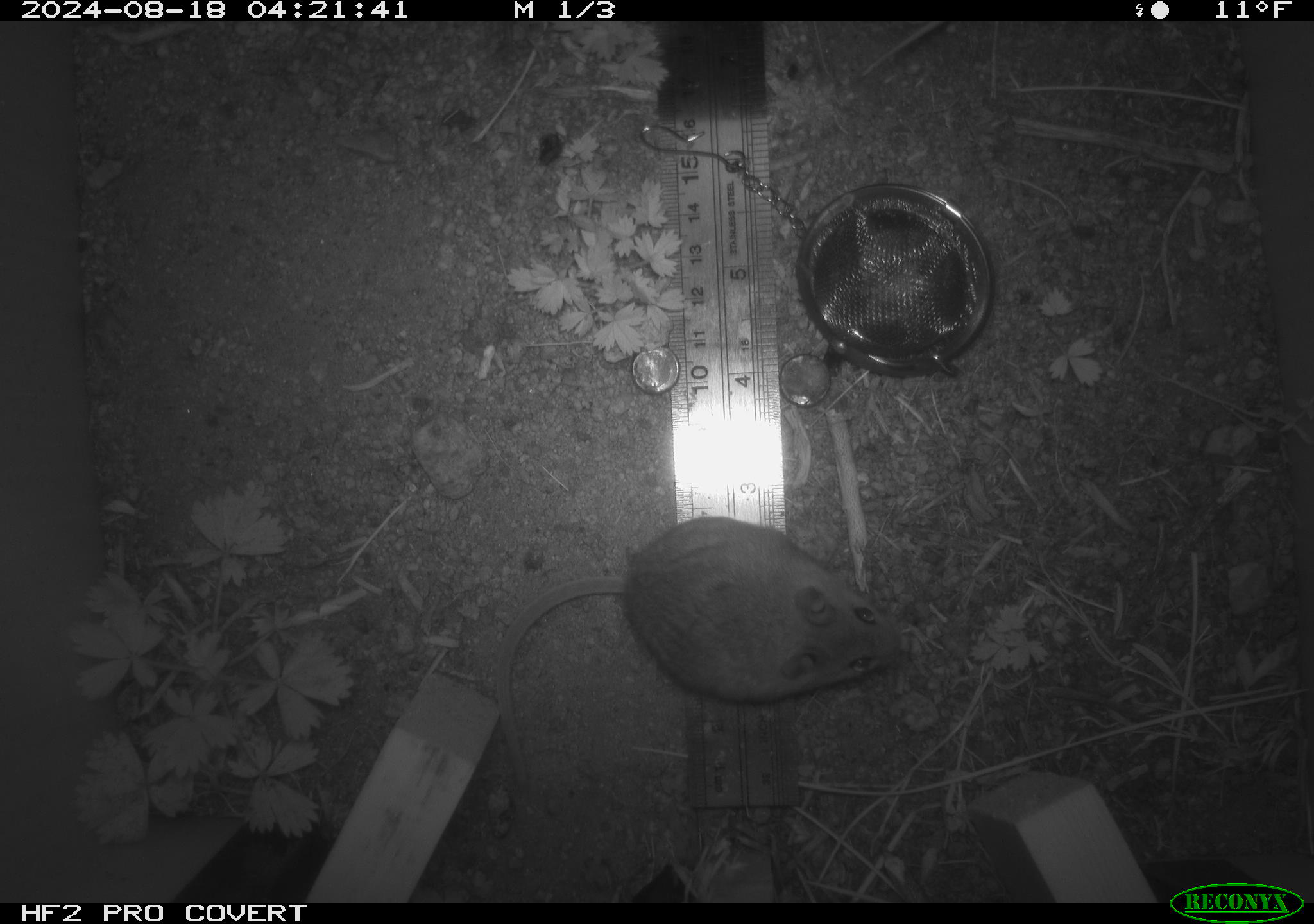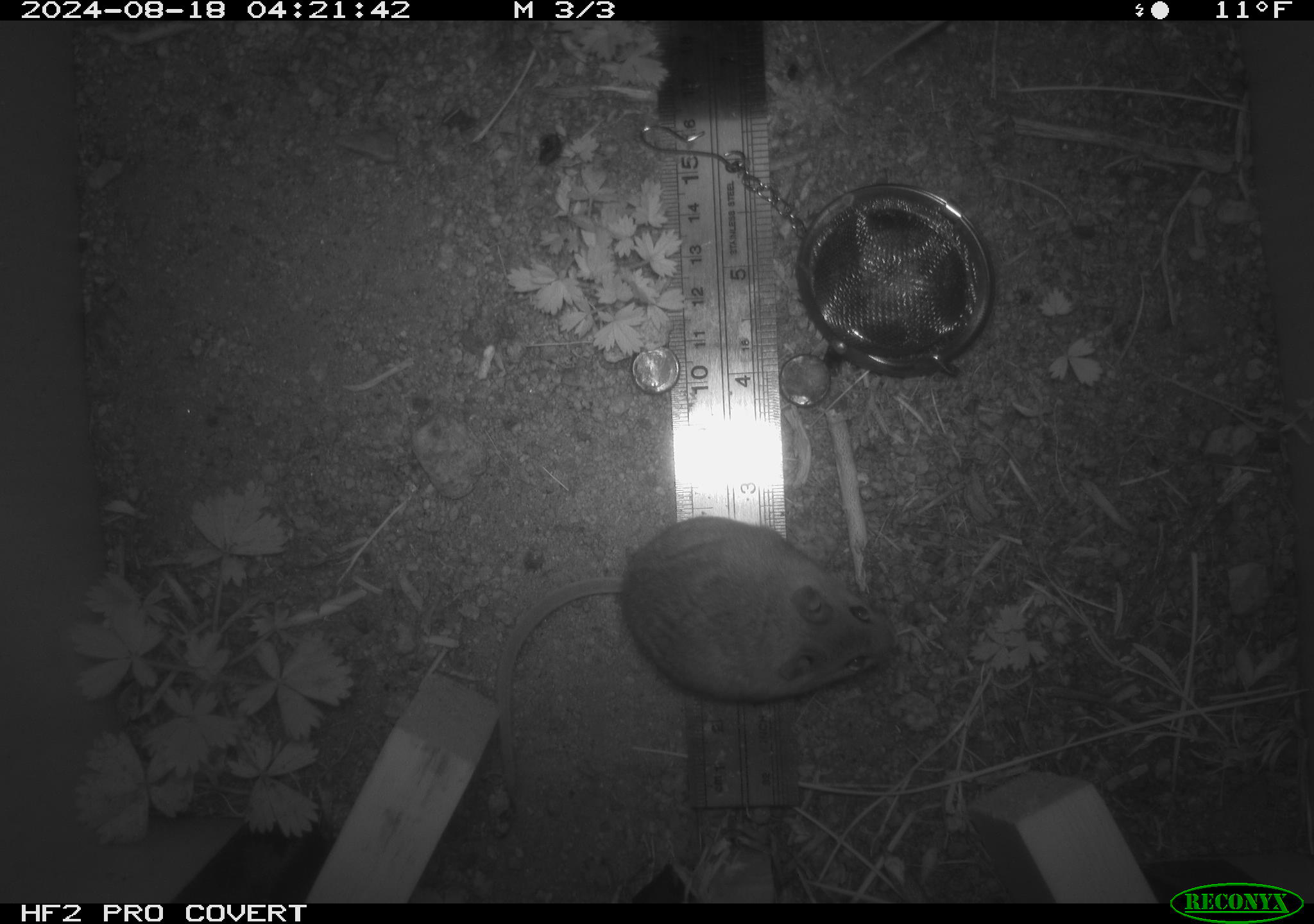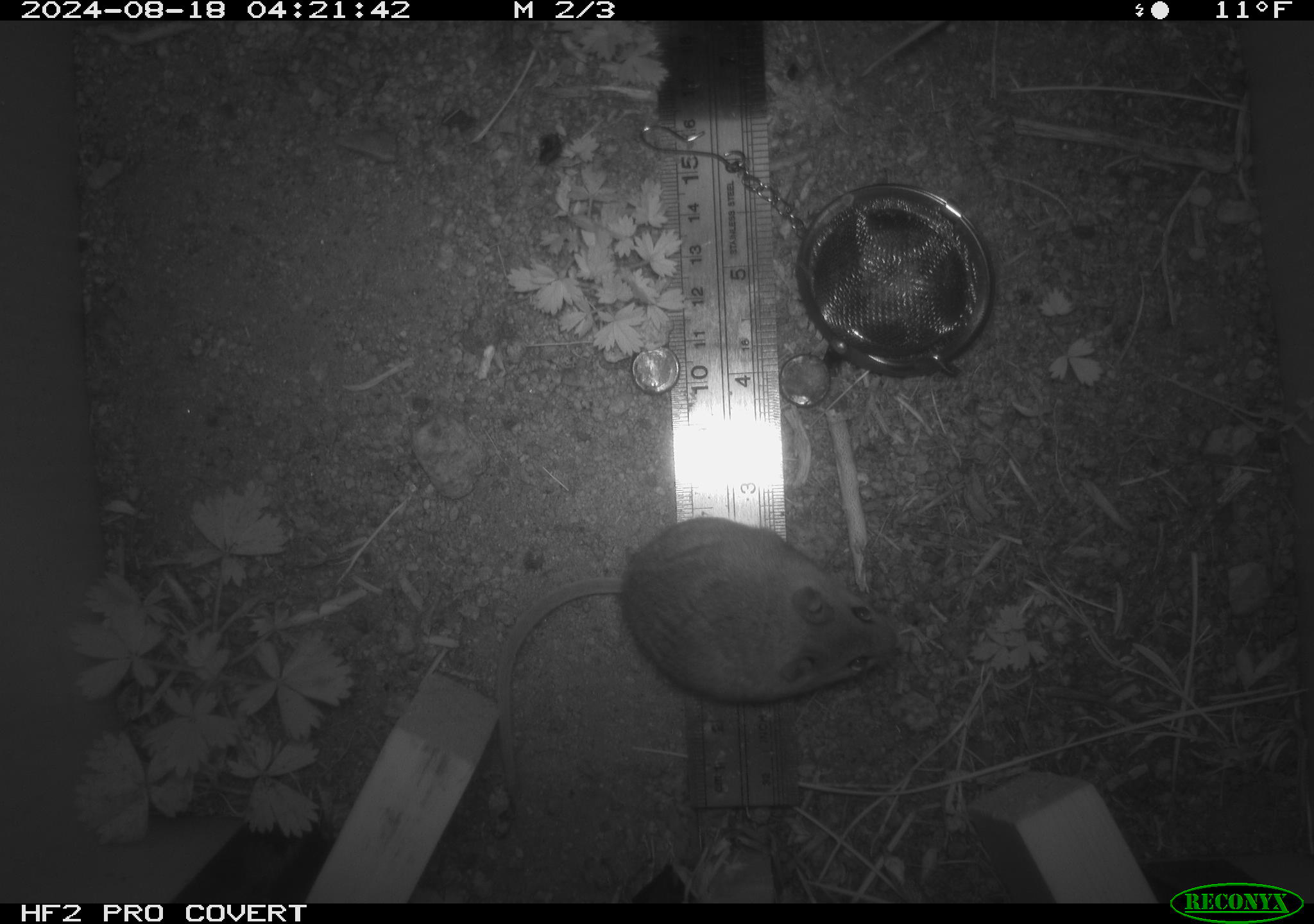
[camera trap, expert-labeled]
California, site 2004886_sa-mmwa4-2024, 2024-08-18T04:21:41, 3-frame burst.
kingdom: Animalia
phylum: Chordata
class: Mammalia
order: Rodentia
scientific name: Rodentia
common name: mouse species